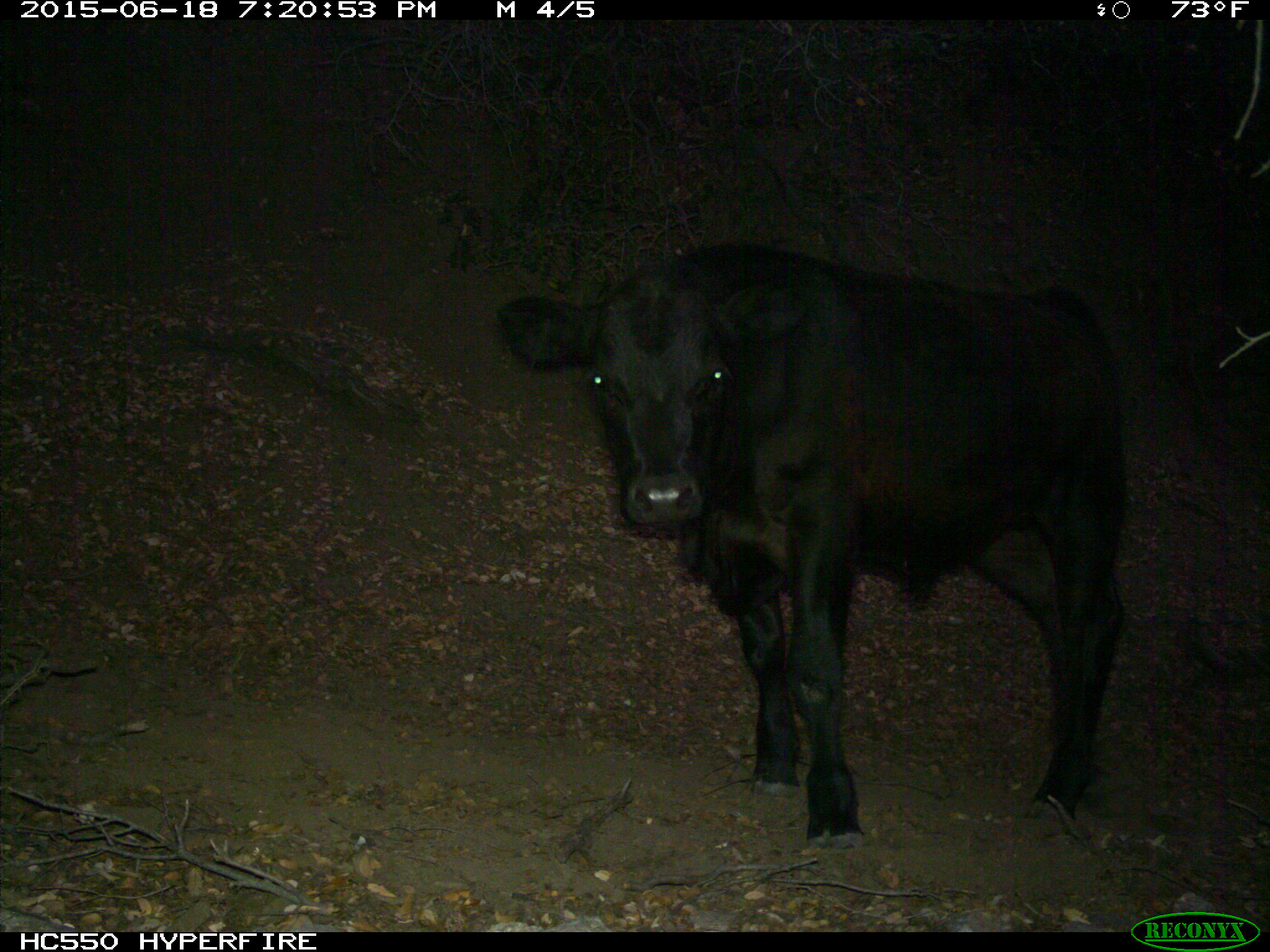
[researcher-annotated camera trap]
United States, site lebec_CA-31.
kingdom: Animalia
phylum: Chordata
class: Mammalia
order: Artiodactyla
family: Bovidae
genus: Bos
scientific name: Bos taurus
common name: domestic cow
Bos taurus (domestic cow).